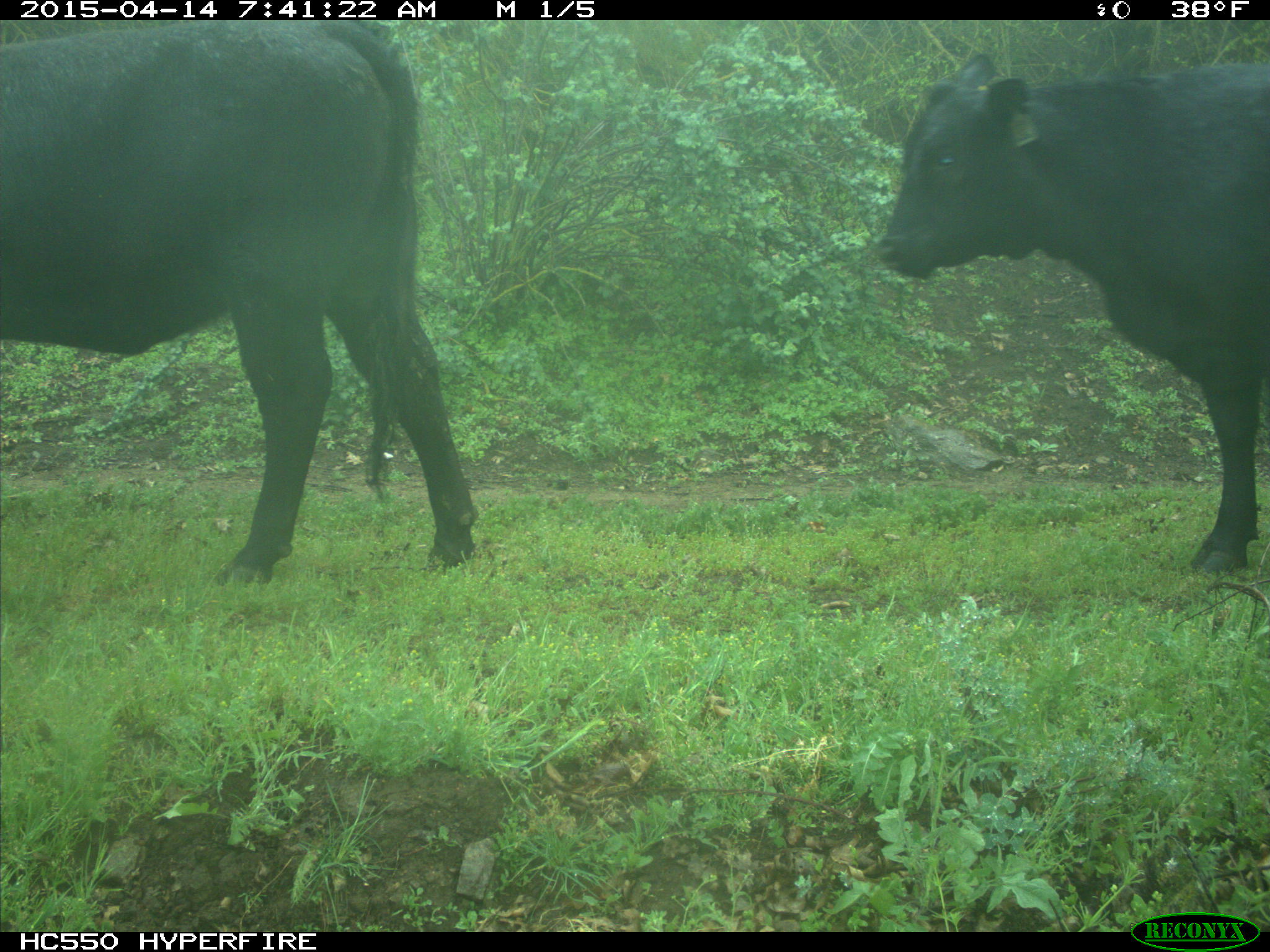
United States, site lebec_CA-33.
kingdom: Animalia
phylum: Chordata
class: Mammalia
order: Artiodactyla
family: Bovidae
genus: Bos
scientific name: Bos taurus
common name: domestic cow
Bos taurus (domestic cow).